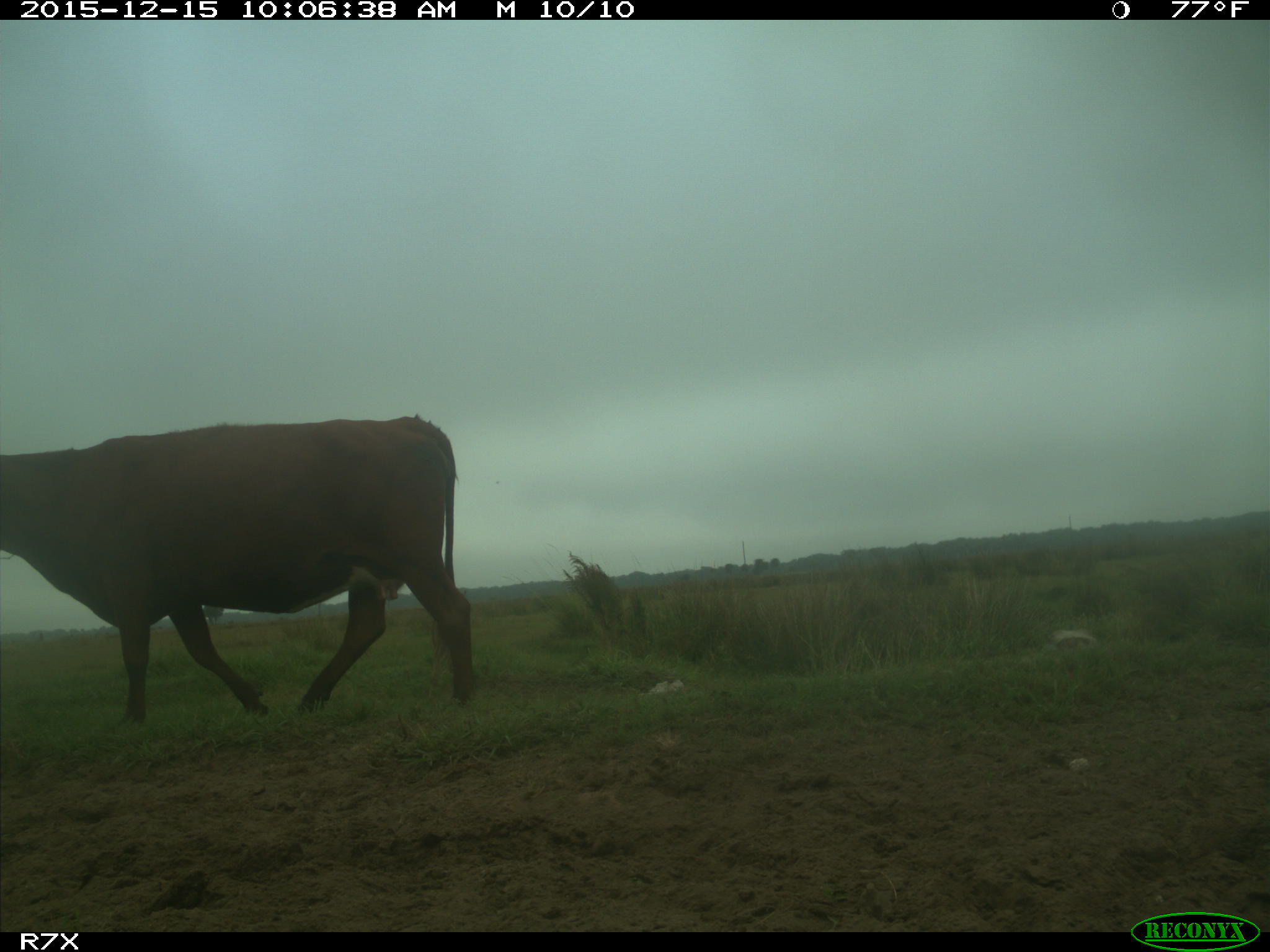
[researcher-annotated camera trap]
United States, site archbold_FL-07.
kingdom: Animalia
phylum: Chordata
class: Mammalia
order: Artiodactyla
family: Bovidae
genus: Bos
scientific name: Bos taurus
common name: domestic cow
Bos taurus (domestic cow).